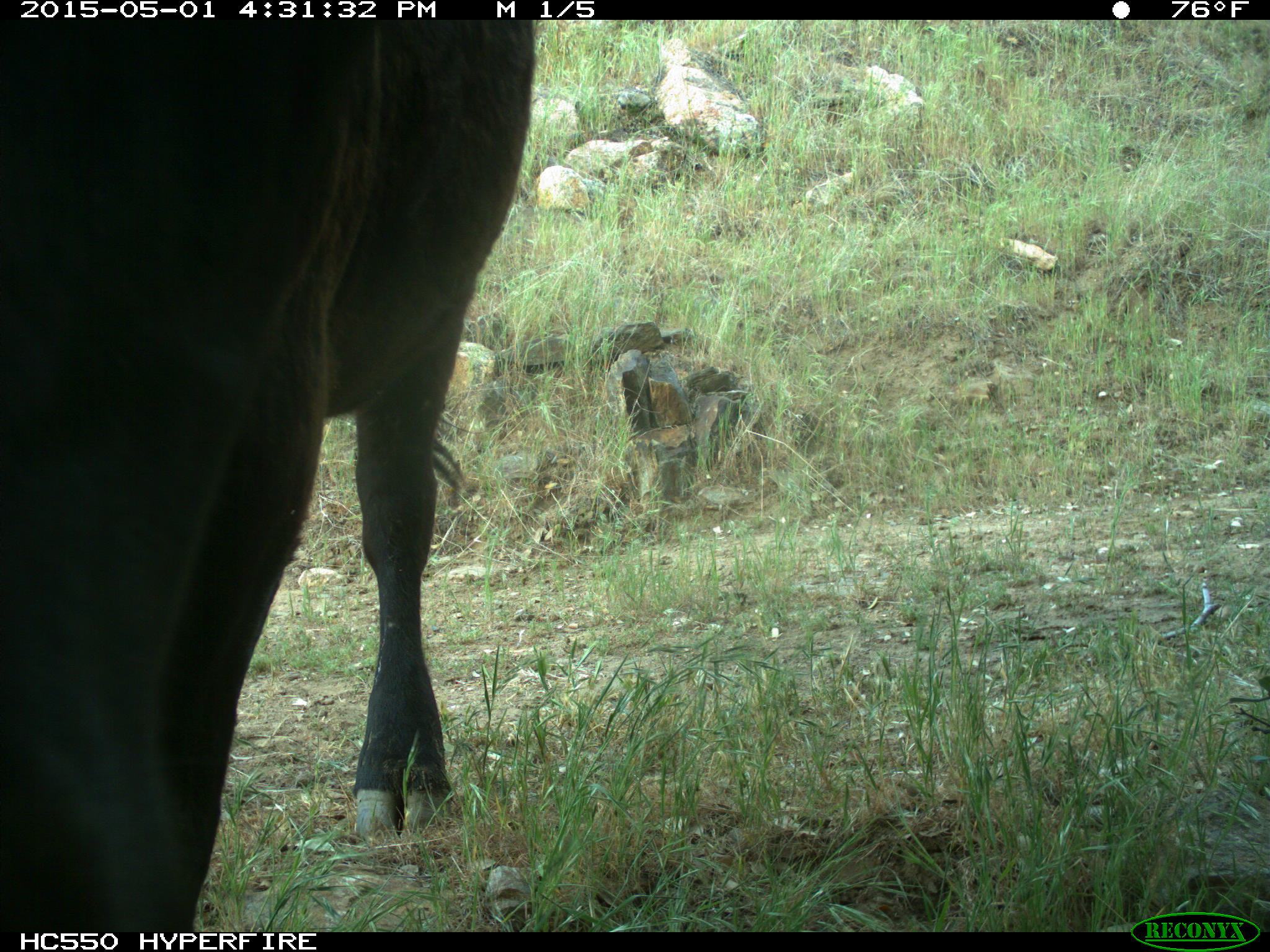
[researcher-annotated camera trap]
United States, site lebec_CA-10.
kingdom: Animalia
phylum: Chordata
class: Mammalia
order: Artiodactyla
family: Bovidae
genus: Bos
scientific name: Bos taurus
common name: domestic cow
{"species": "Bos taurus (domestic cow)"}